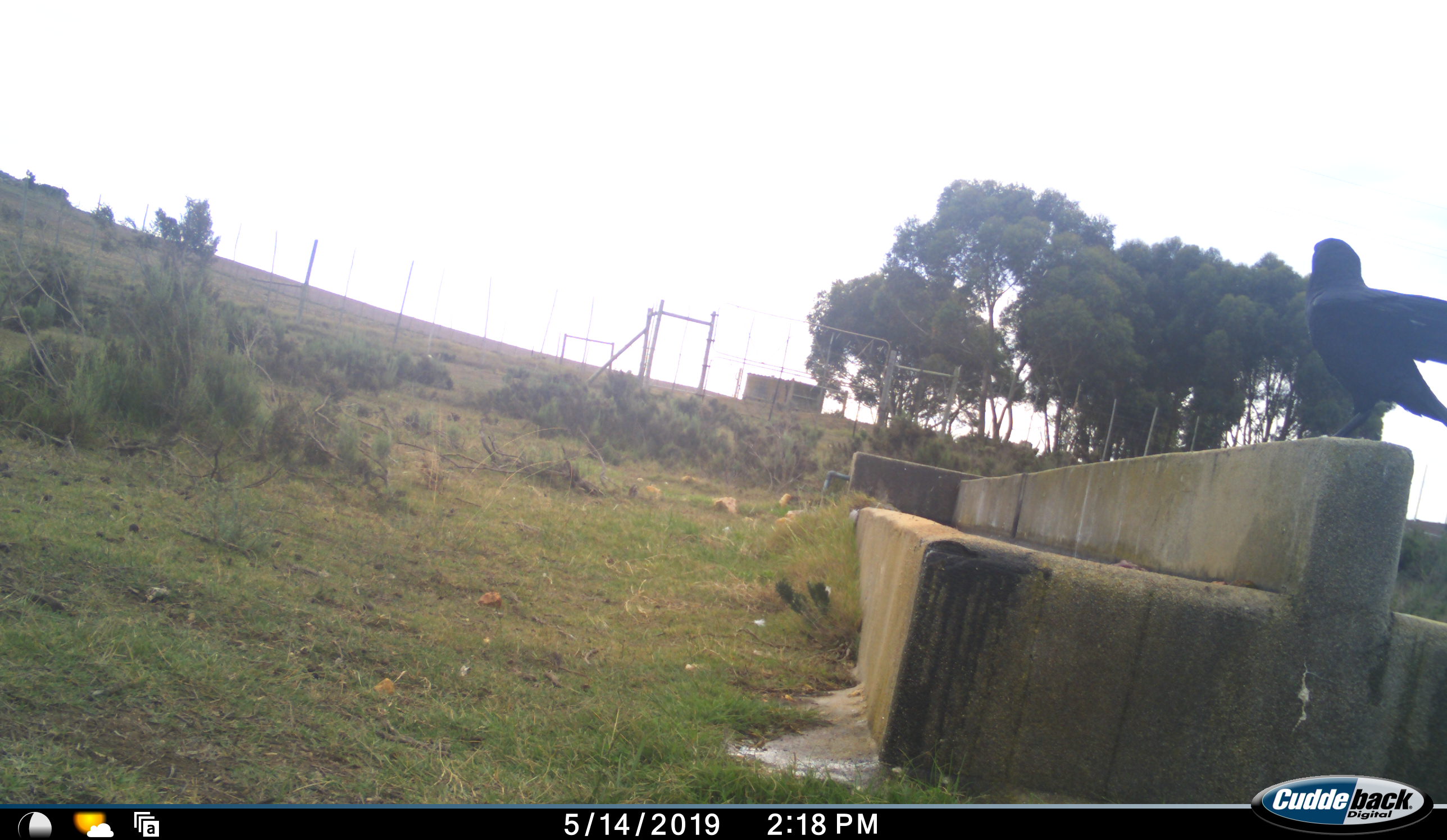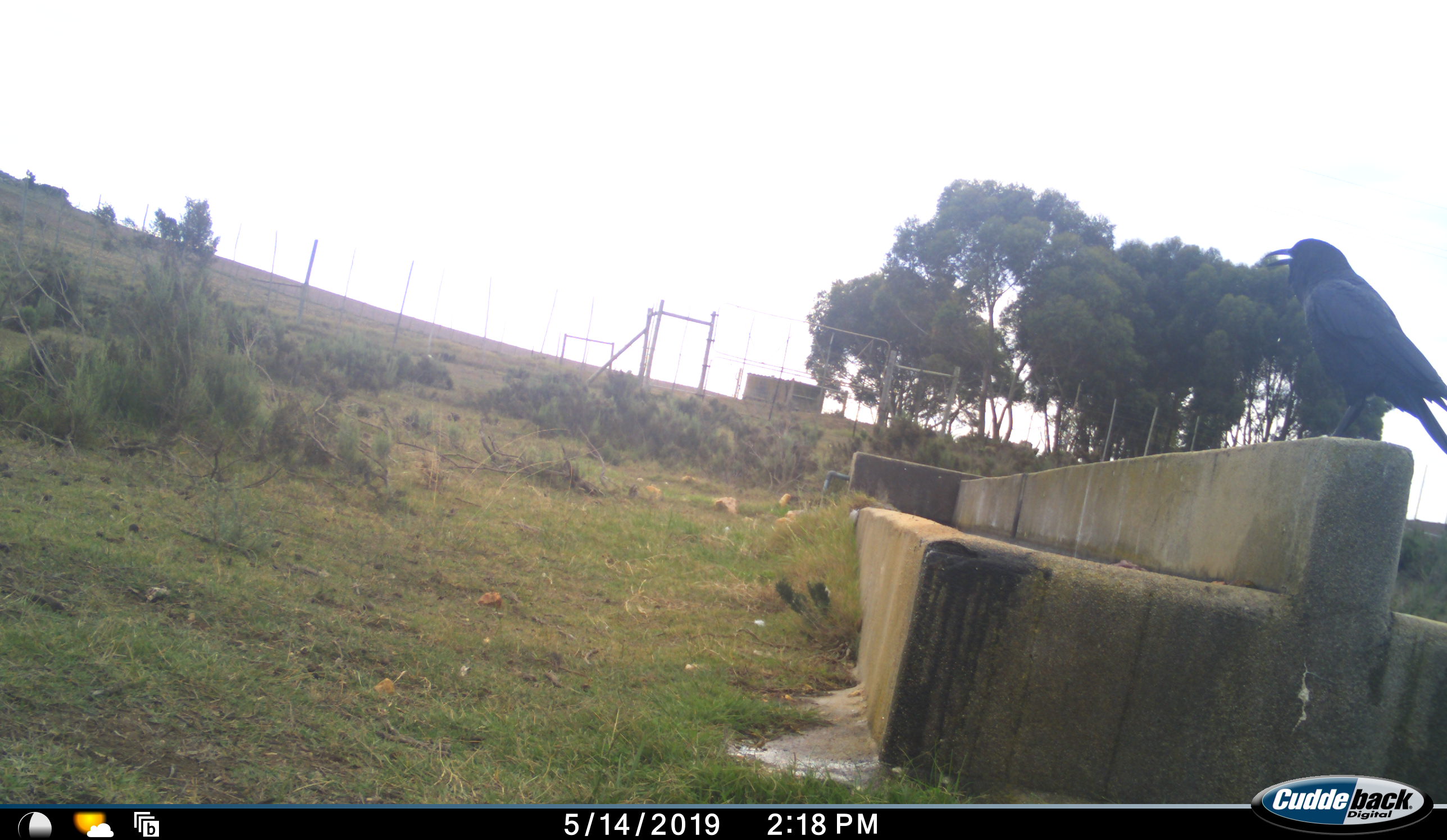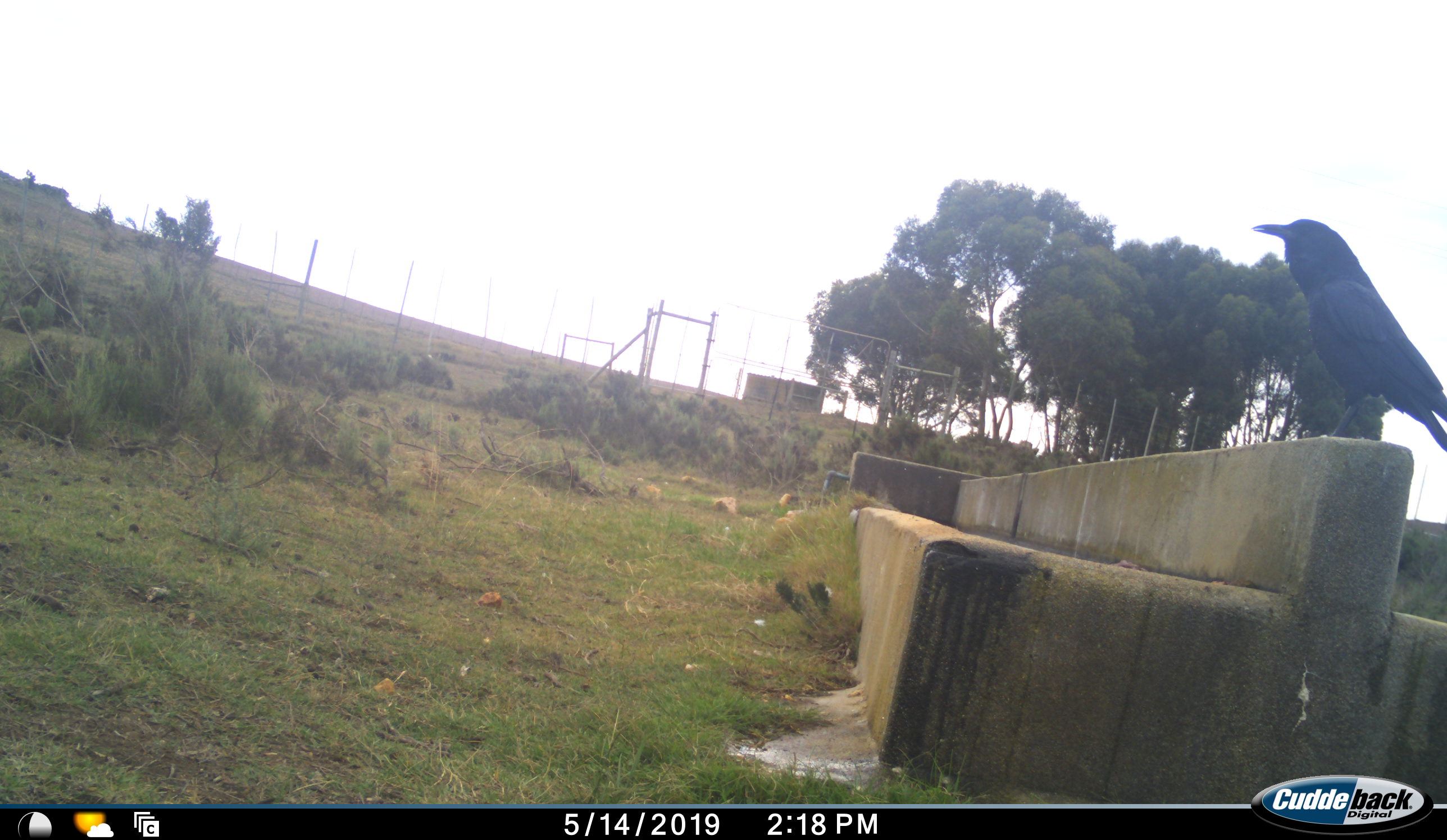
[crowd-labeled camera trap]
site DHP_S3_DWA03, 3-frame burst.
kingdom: Animalia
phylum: Chordata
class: Aves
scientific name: Aves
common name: bird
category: birdother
Birdother (bird) (Aves), count 1. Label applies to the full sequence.